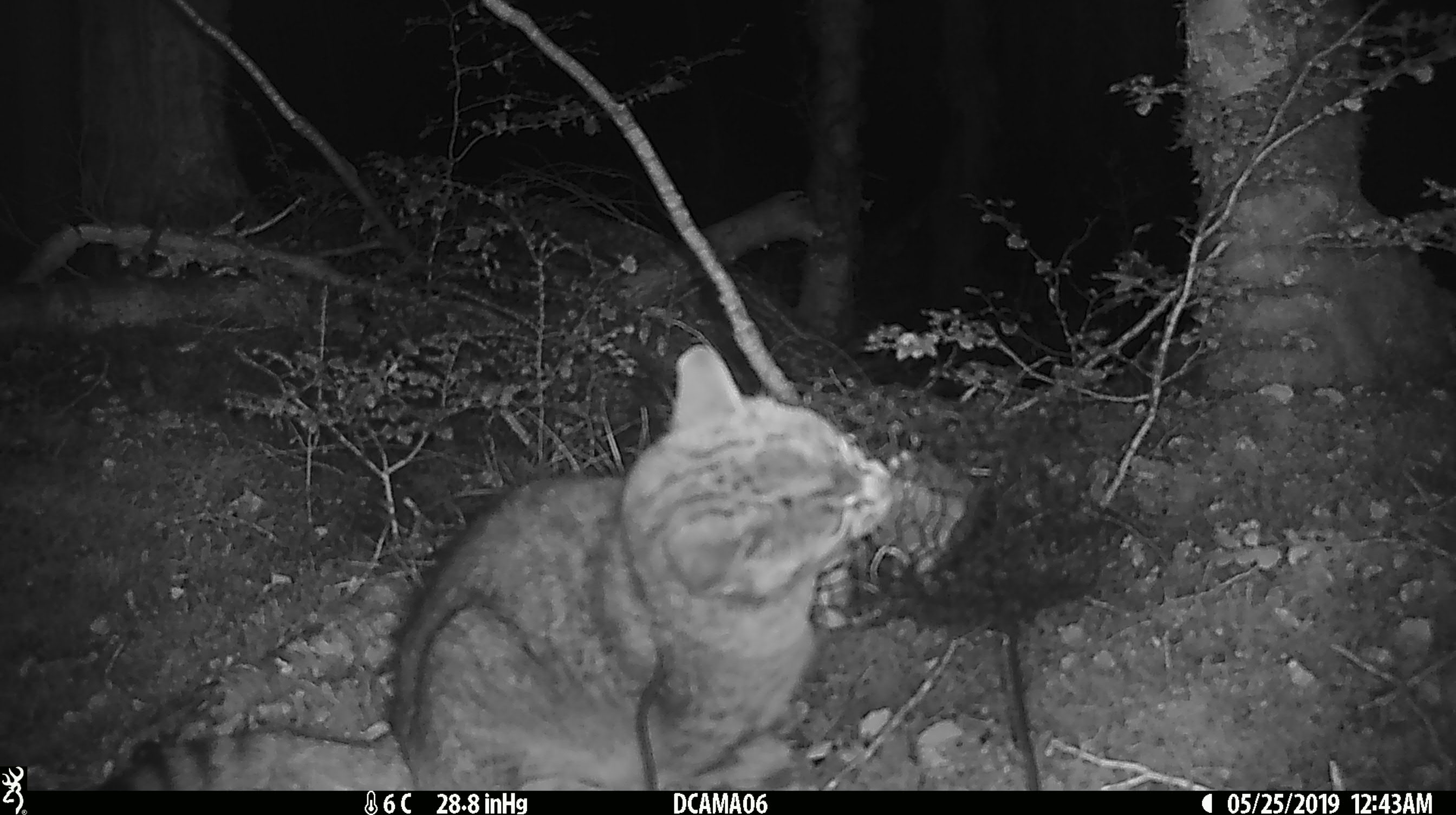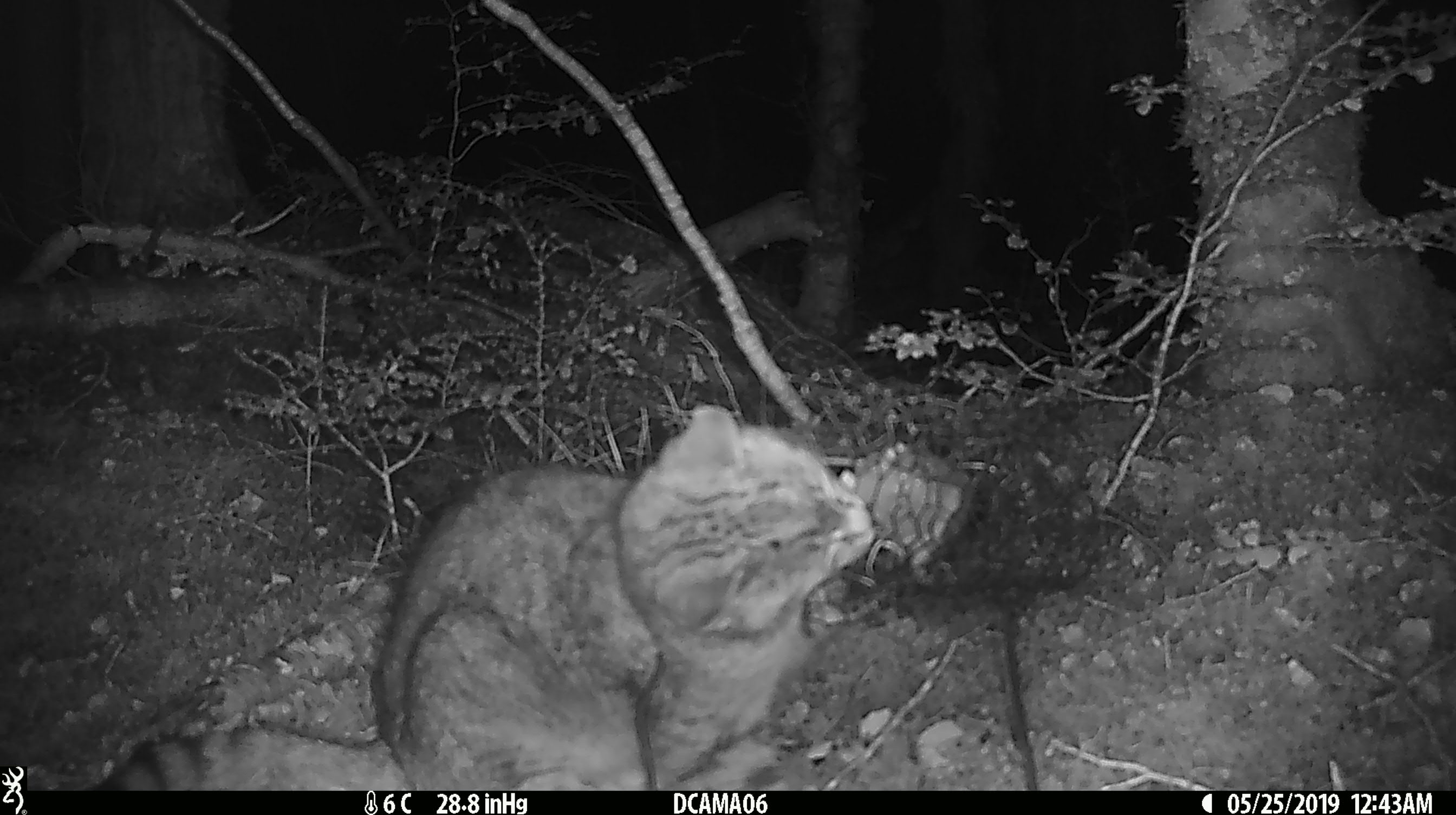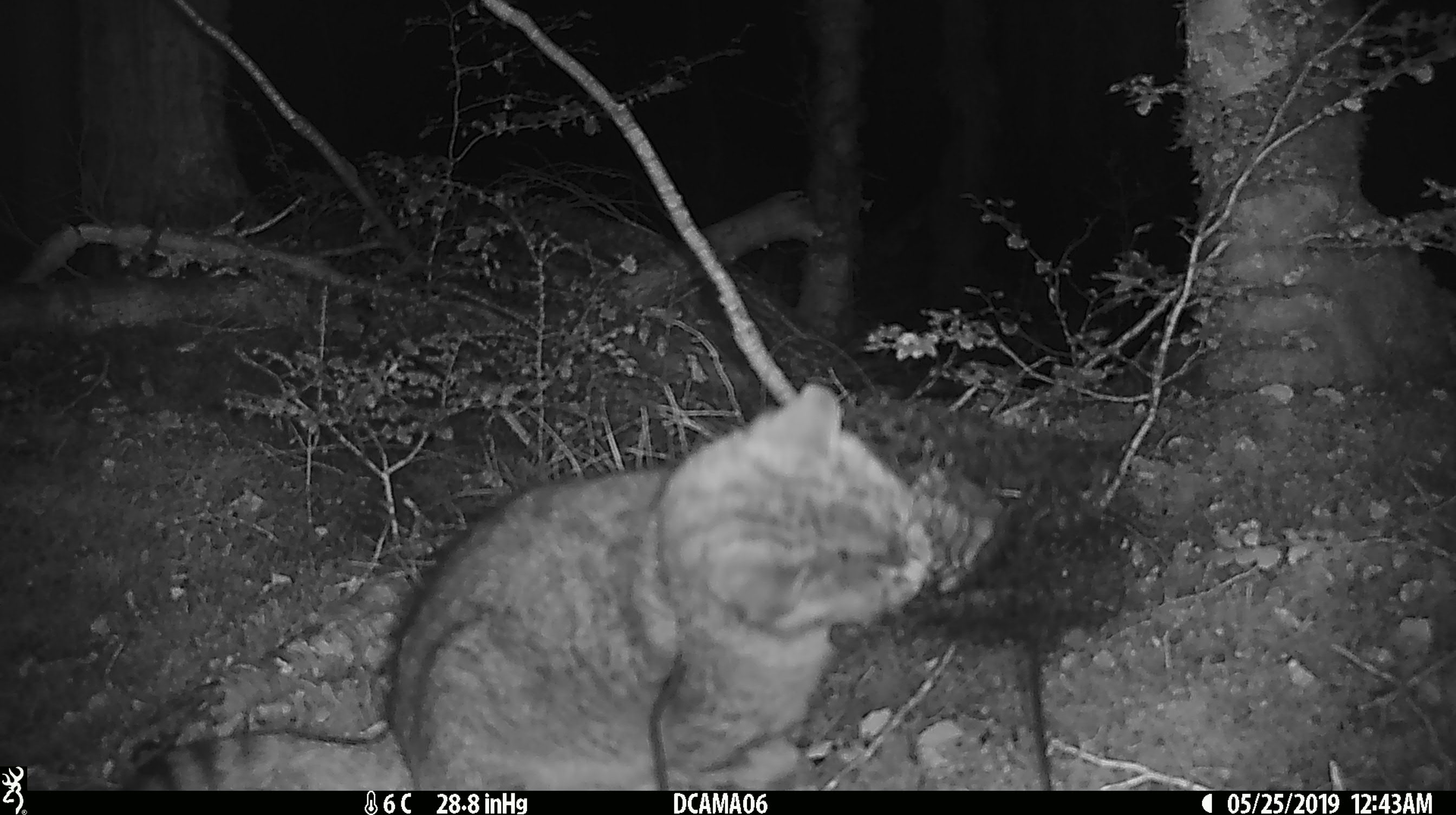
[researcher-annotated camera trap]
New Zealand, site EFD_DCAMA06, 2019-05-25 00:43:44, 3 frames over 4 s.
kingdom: Animalia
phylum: Chordata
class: Mammalia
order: Carnivora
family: Felidae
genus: Felis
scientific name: Felis catus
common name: domestic cat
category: cat